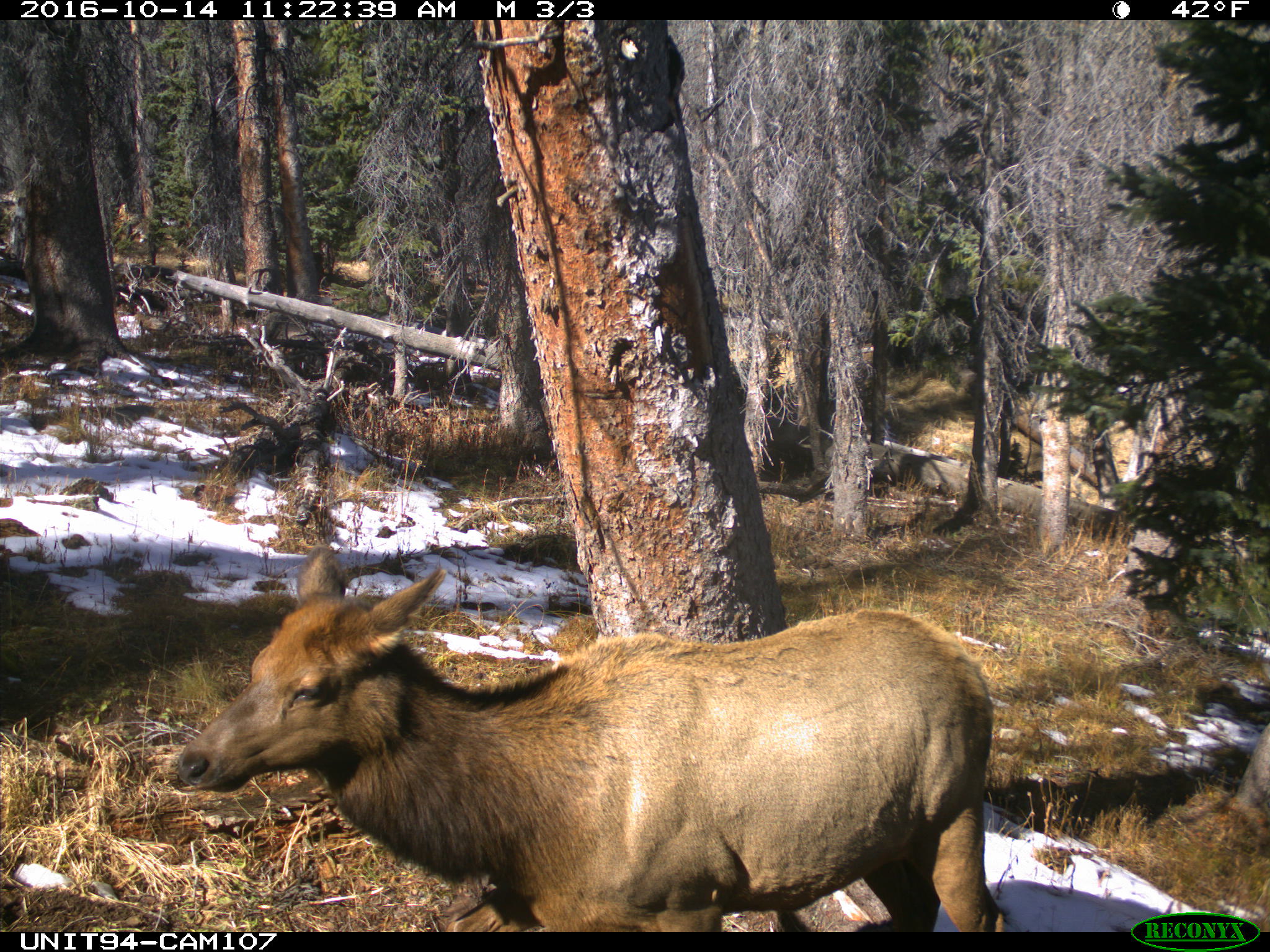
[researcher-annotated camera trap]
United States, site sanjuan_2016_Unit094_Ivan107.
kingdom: Animalia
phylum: Chordata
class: Mammalia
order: Artiodactyla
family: Cervidae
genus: Cervus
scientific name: Cervus elaphus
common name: red deer